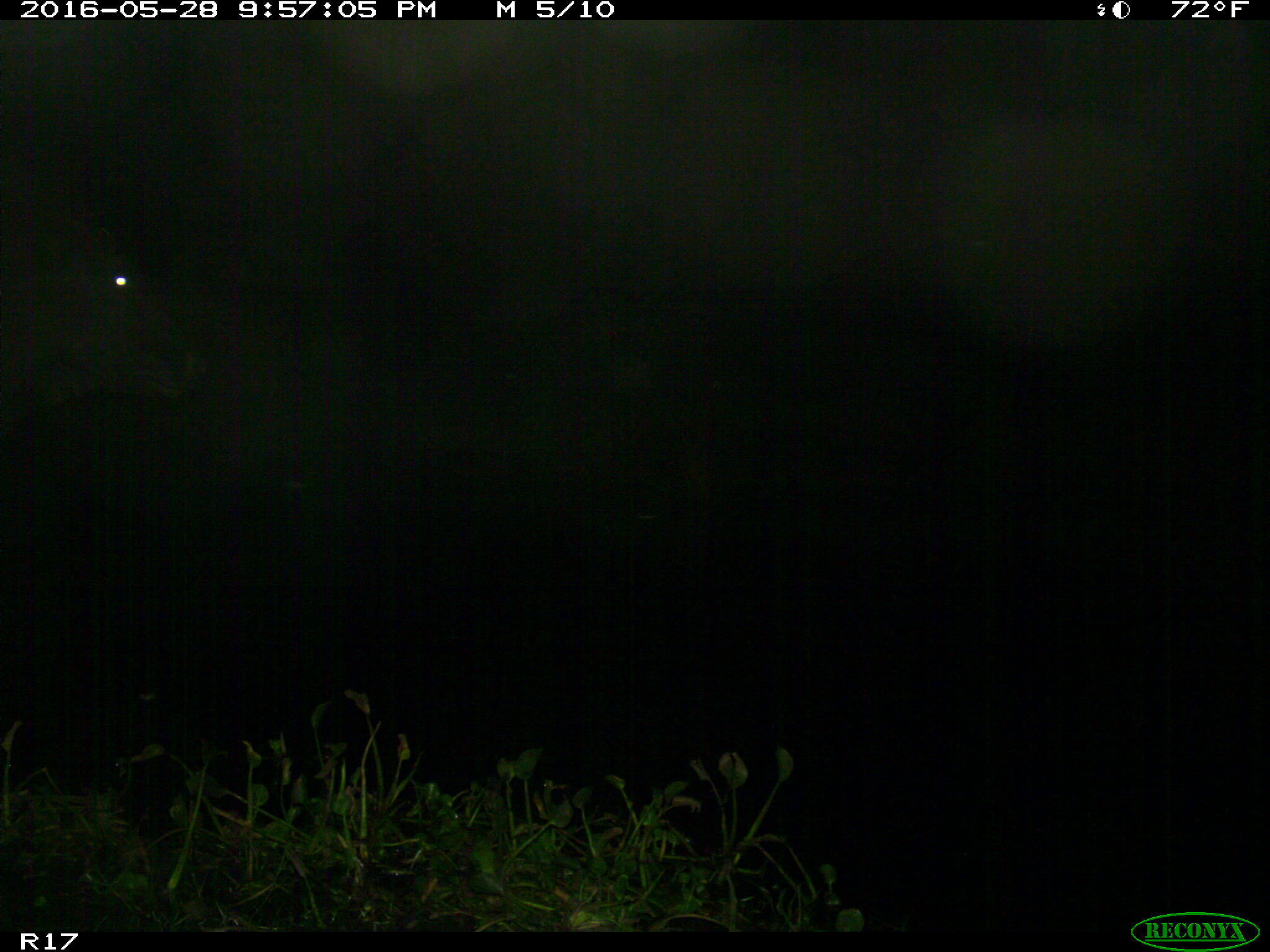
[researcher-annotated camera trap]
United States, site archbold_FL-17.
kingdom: Animalia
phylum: Chordata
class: Mammalia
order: Artiodactyla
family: Bovidae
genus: Bos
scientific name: Bos taurus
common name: domestic cow